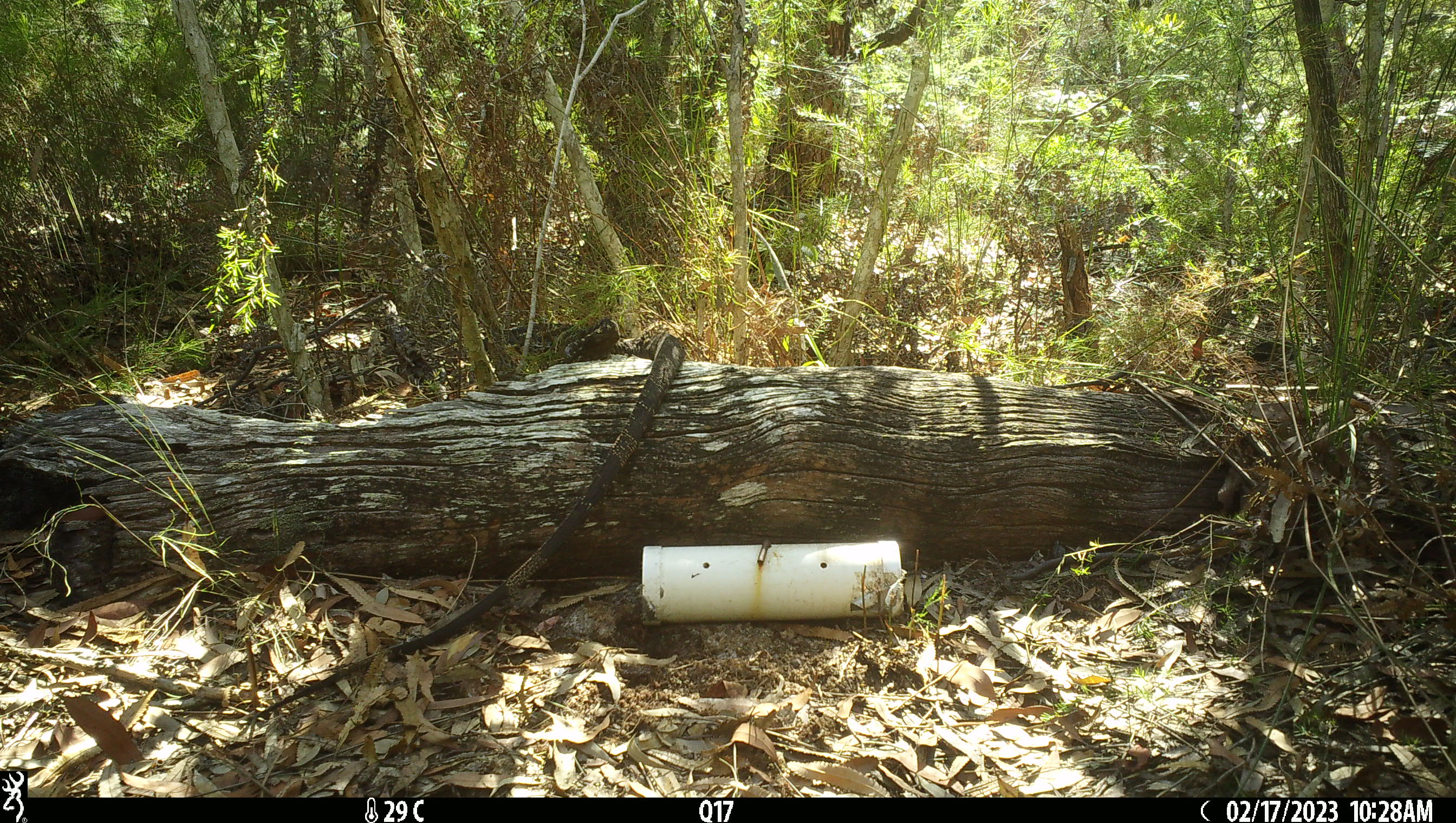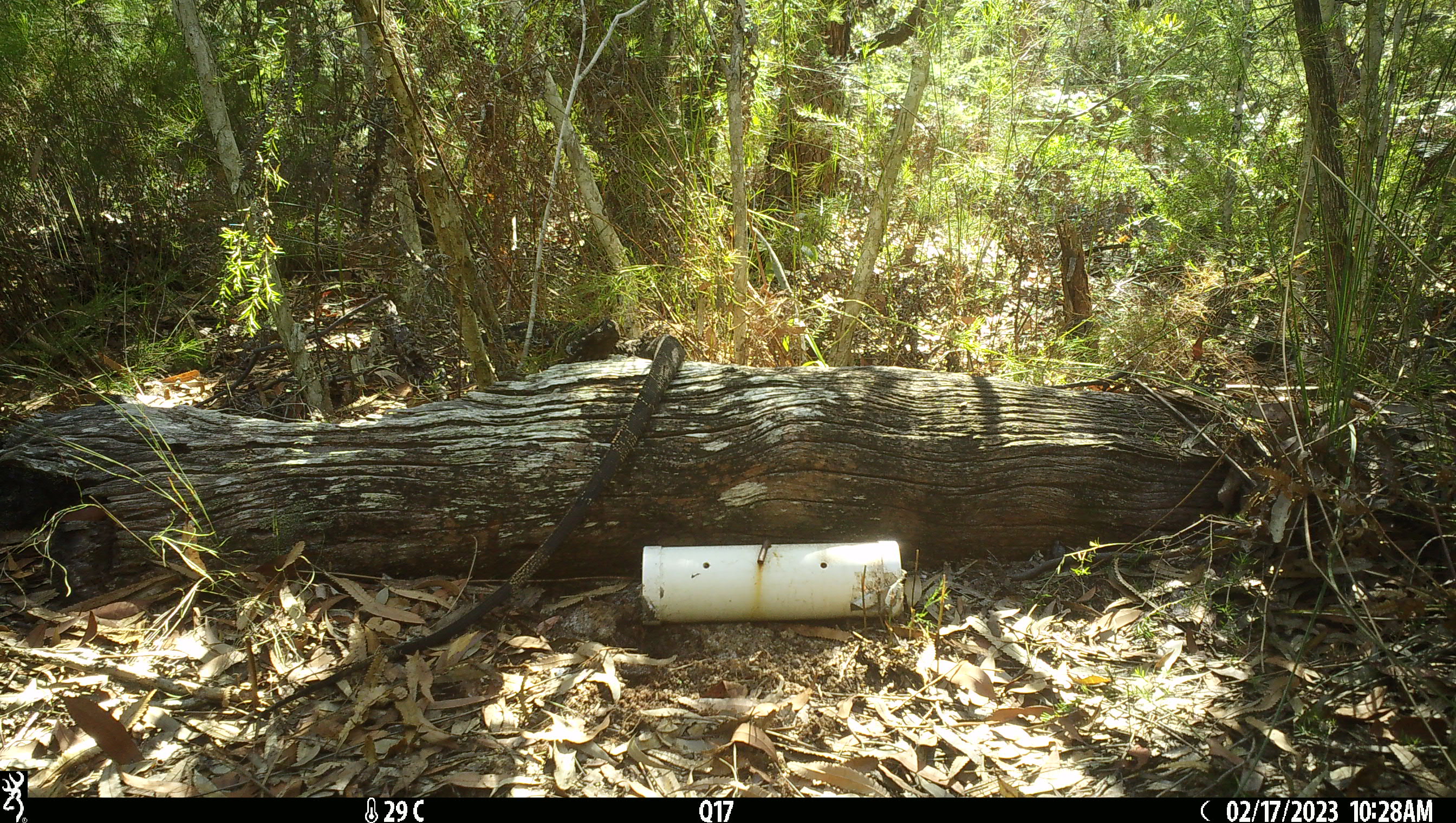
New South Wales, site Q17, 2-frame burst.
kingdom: Animalia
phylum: Chordata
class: Reptilia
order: Squamata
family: Varanidae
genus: Varanus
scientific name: Varanus varius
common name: lace monitor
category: goanna